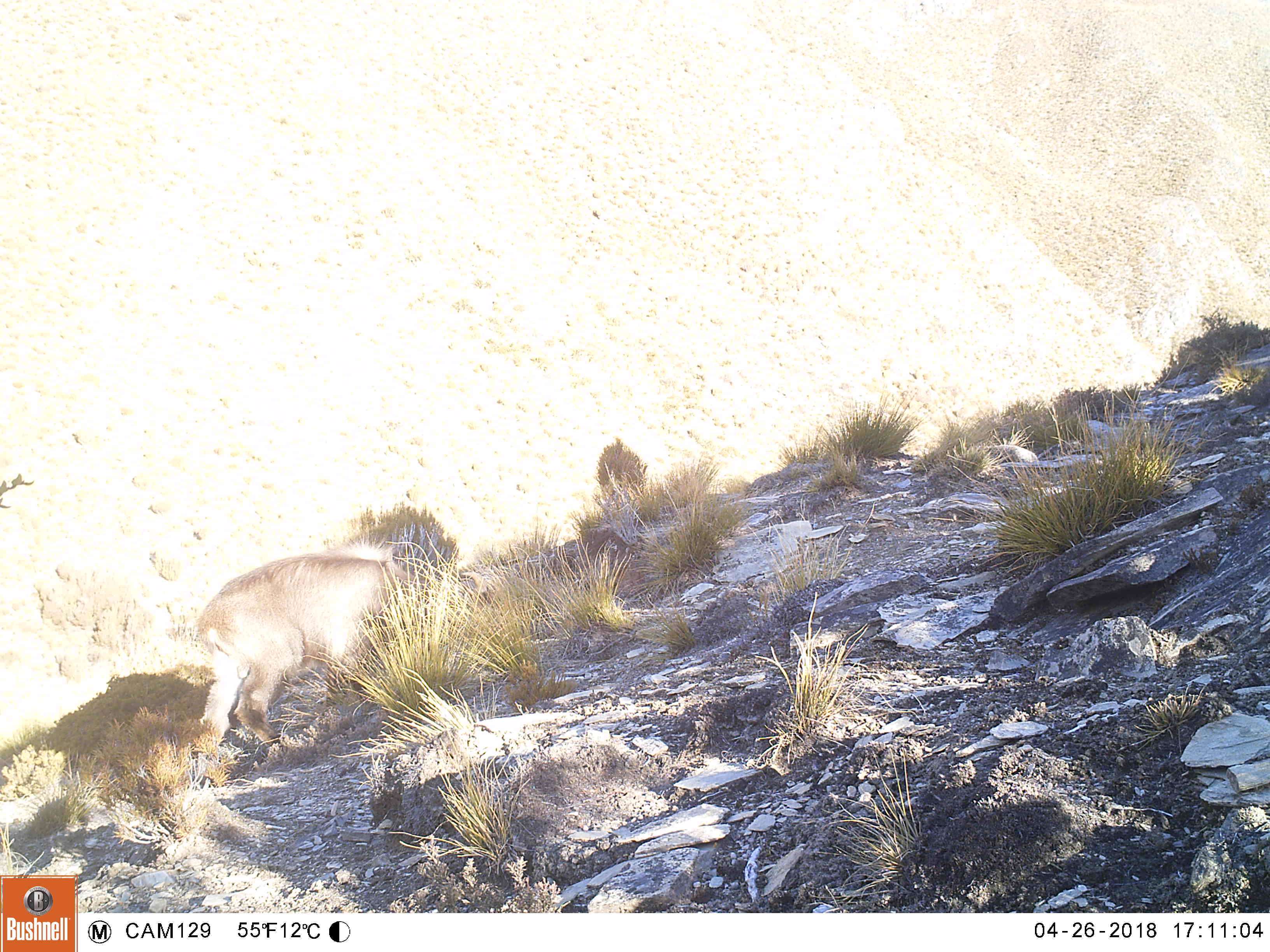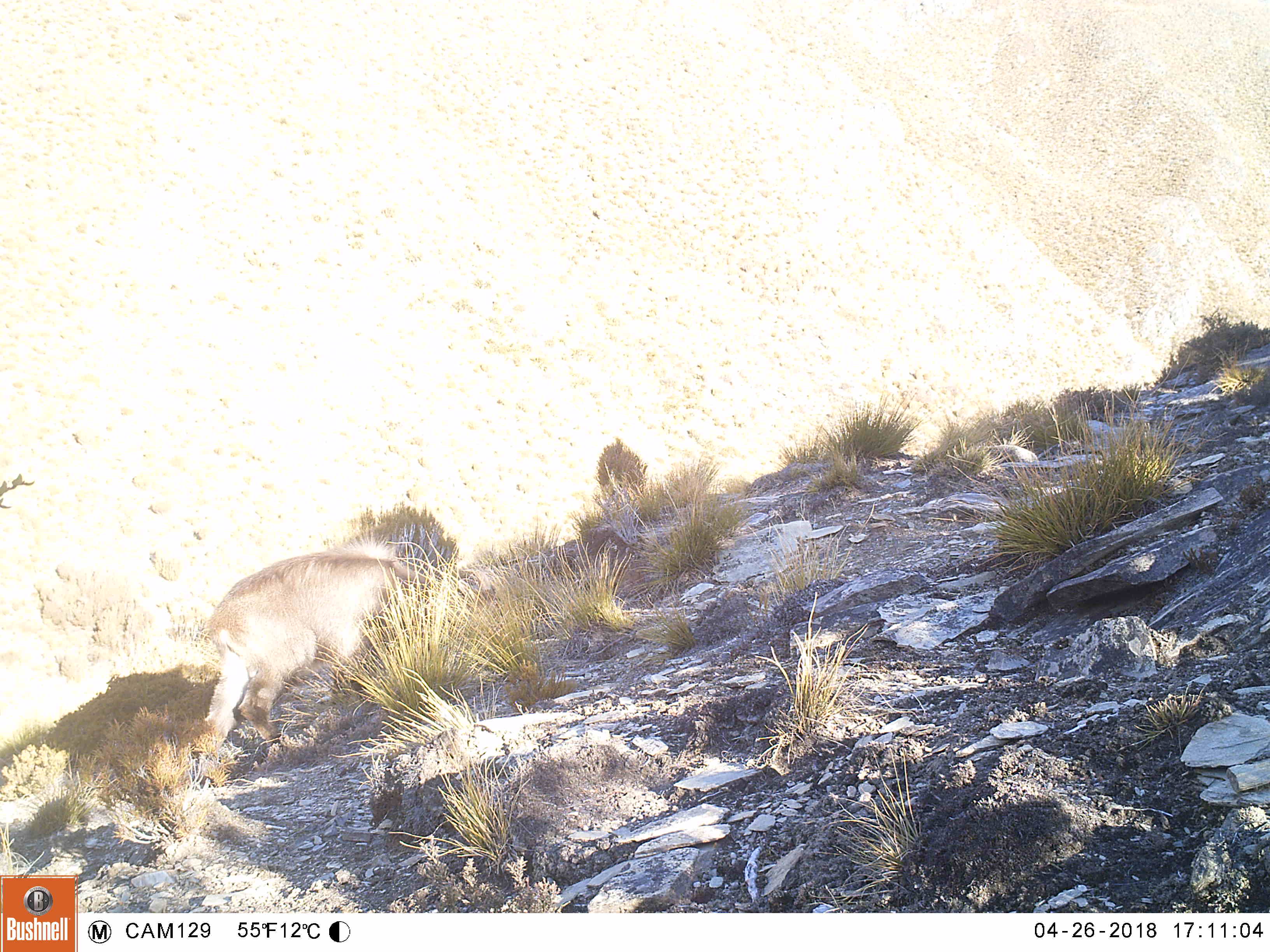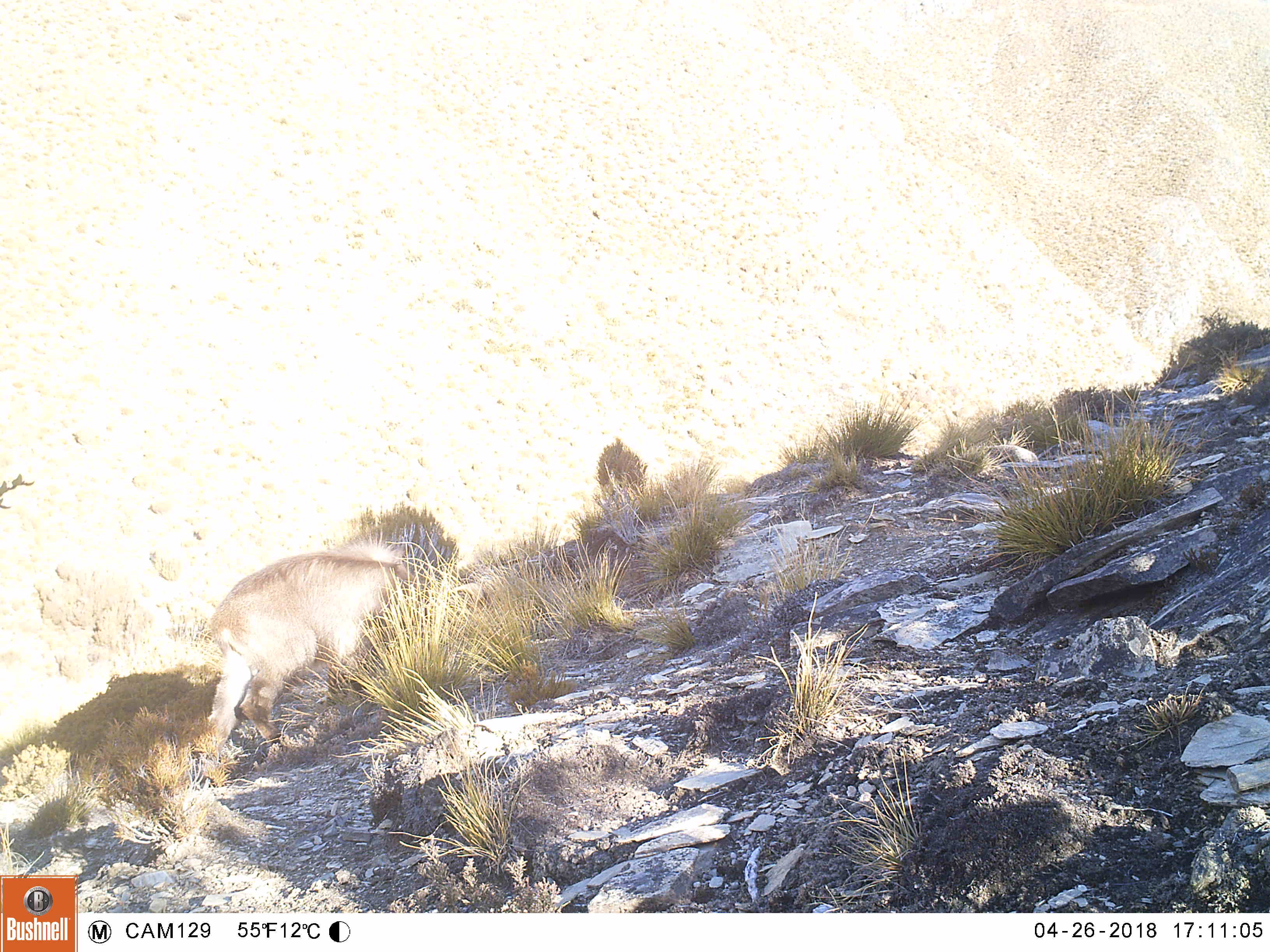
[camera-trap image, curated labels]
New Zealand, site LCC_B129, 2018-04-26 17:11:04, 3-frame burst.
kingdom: Animalia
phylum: Chordata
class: Mammalia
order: Artiodactyla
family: Bovidae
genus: Nilgiritragus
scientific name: Nilgiritragus hylocrius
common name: tahr